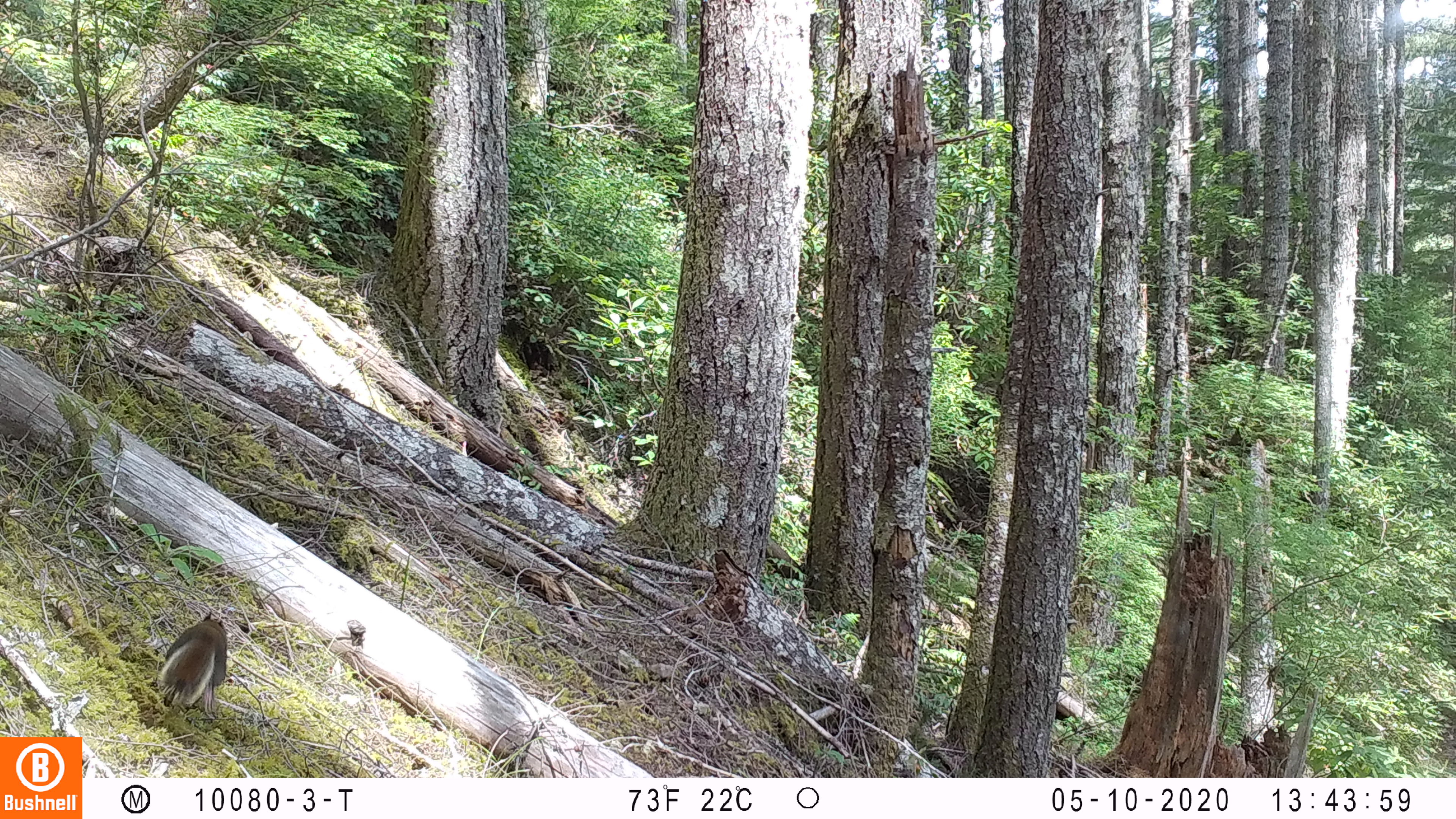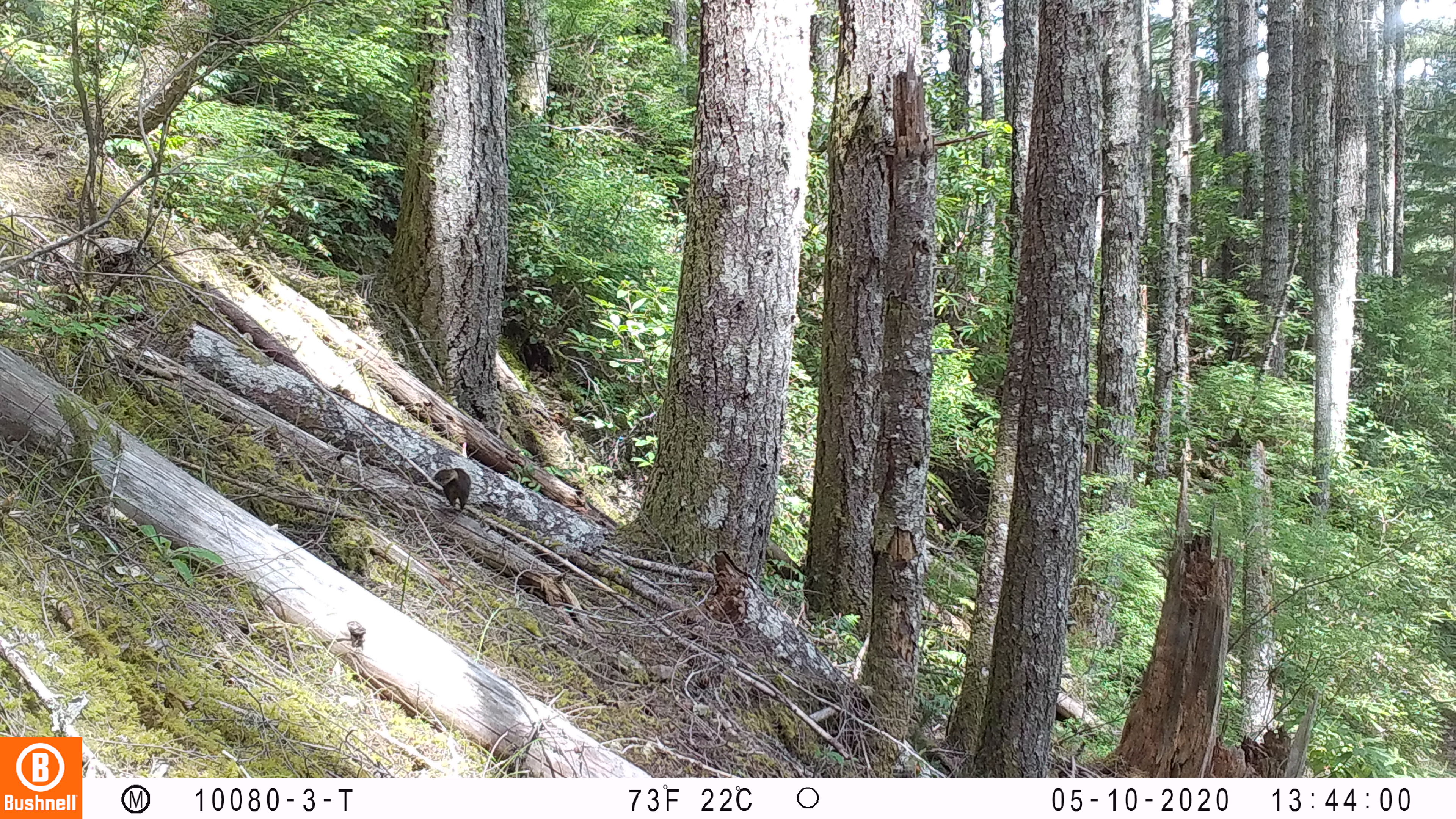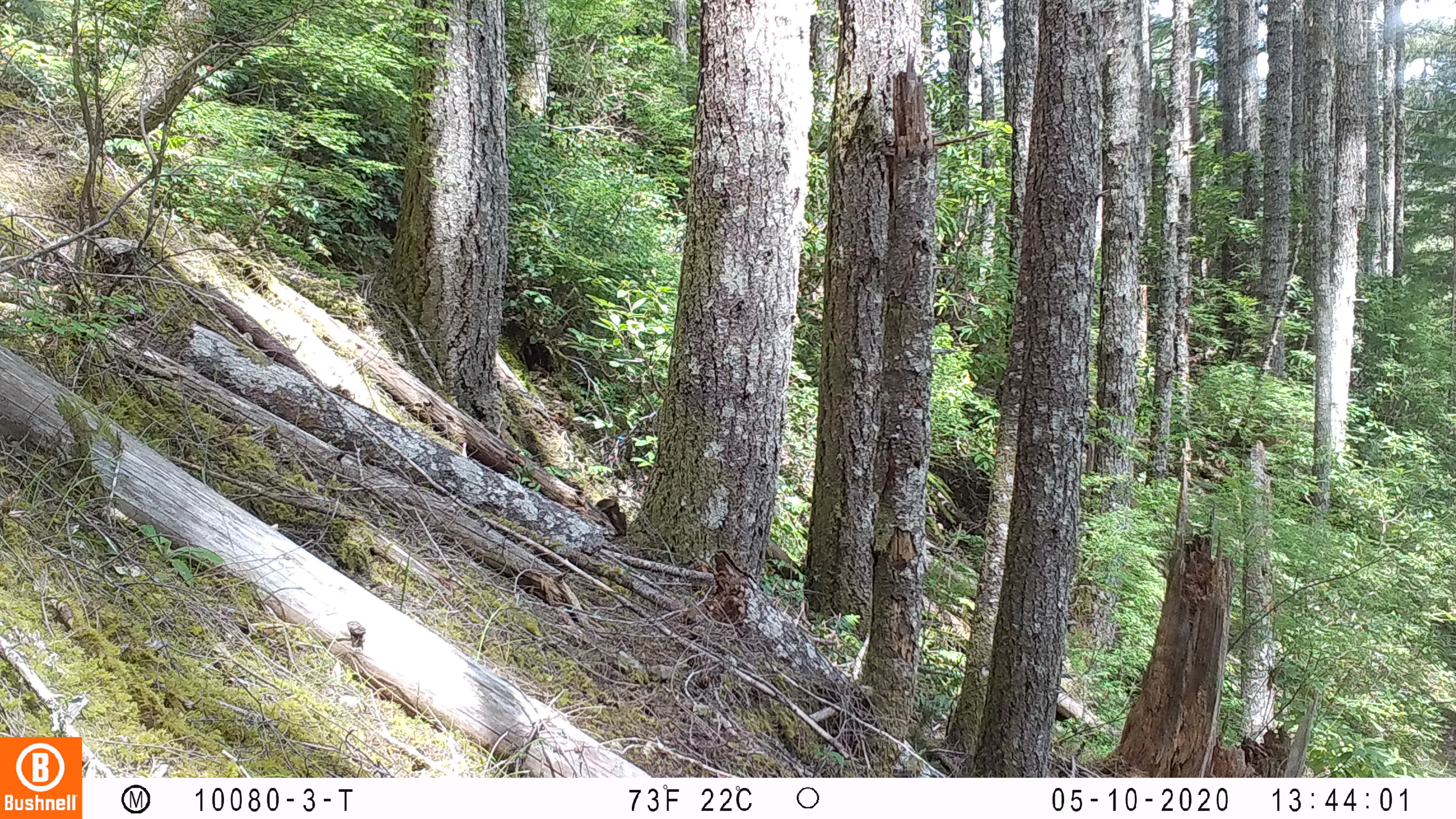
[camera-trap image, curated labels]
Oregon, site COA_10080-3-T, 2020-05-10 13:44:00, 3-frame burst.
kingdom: Animalia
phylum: Chordata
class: Mammalia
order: Rodentia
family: Sciuridae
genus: Tamiasciurus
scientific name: Tamiasciurus douglasii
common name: douglas squirrel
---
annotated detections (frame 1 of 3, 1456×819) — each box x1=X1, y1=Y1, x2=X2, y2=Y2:
douglas squirrel: x1=152, y1=605, x2=233, y2=713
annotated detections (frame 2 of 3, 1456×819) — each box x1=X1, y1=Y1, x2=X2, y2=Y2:
douglas squirrel: x1=426, y1=461, x2=478, y2=516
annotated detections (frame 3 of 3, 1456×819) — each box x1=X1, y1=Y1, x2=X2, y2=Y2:
douglas squirrel: x1=594, y1=493, x2=632, y2=542